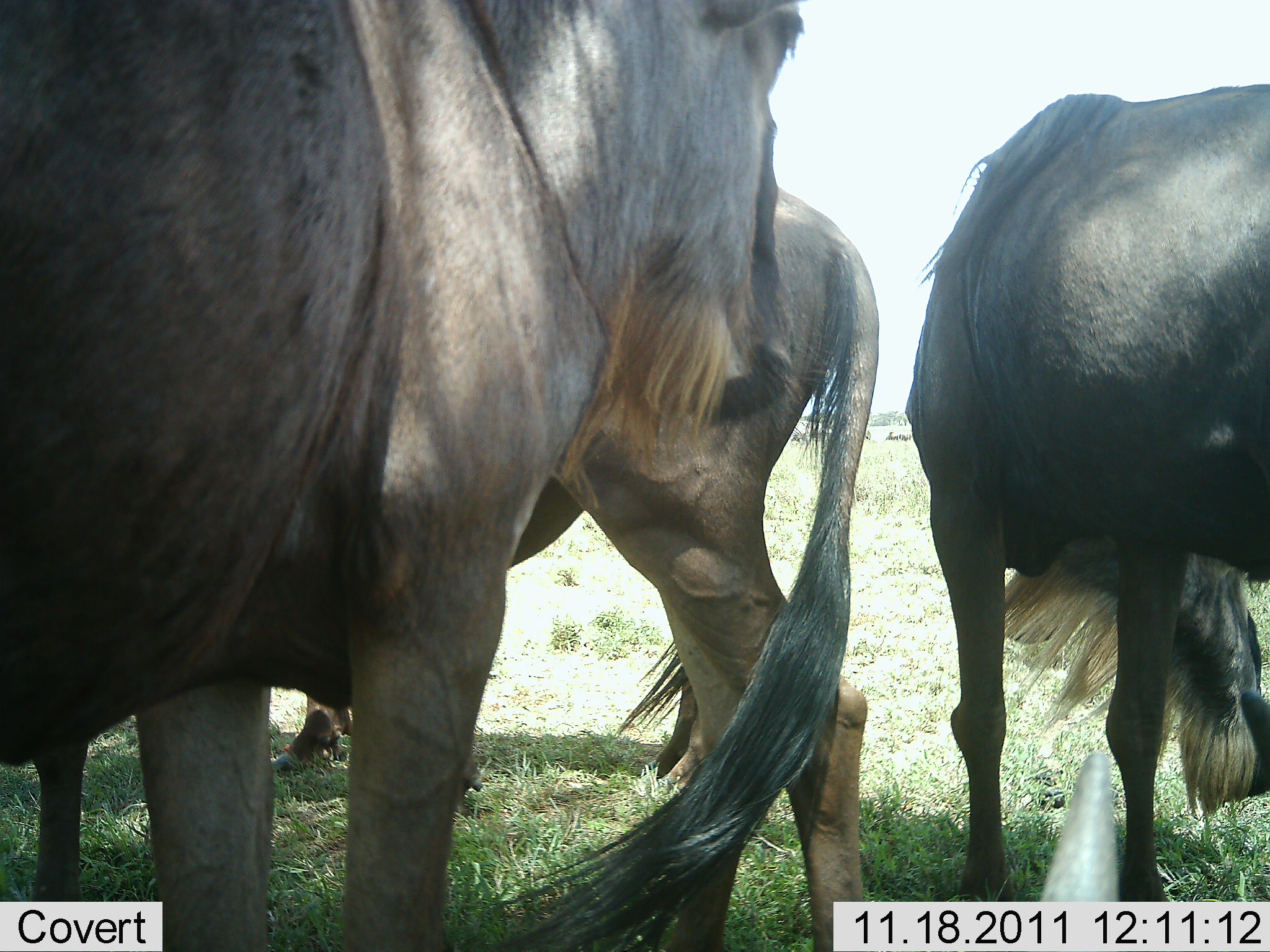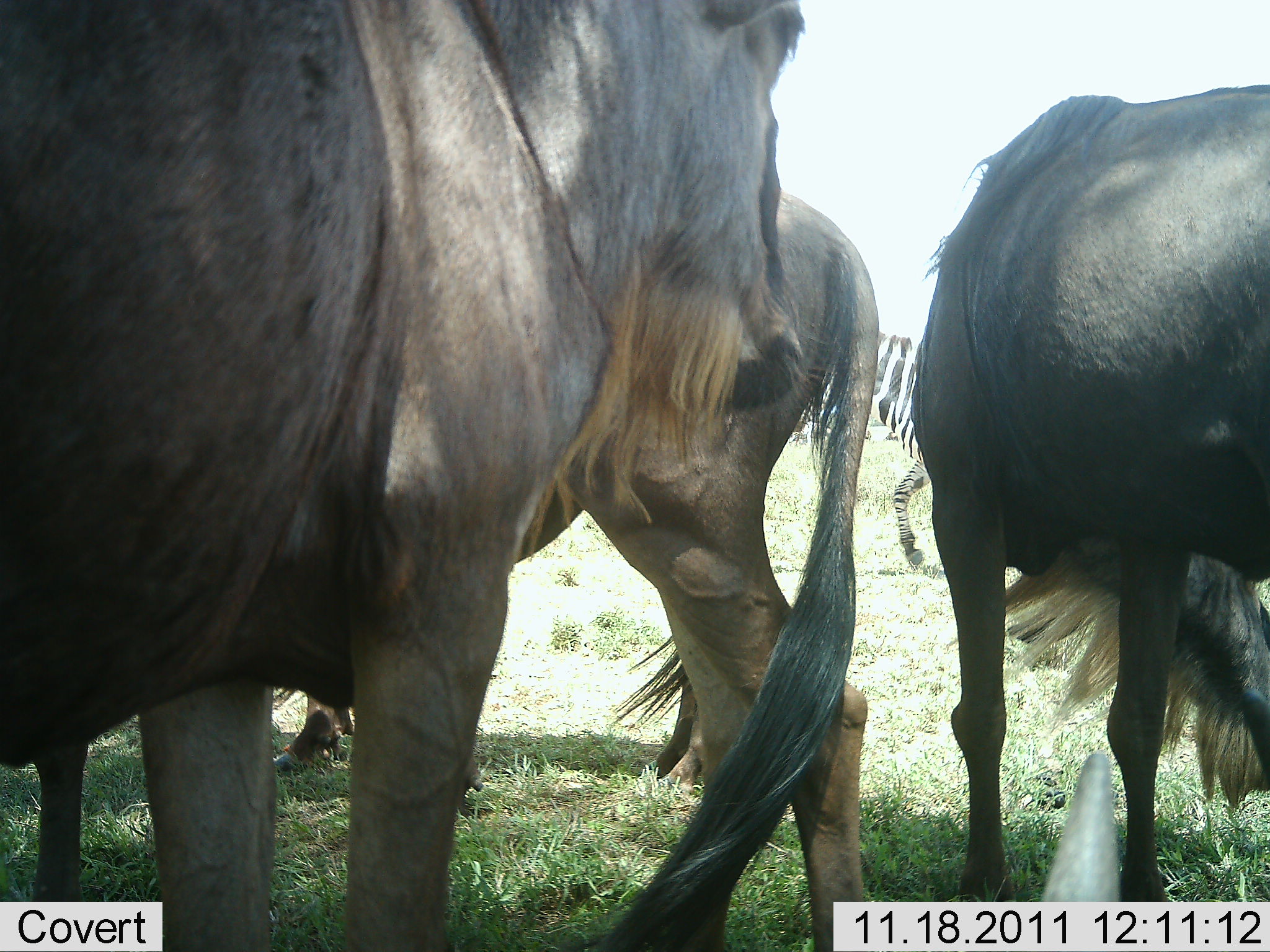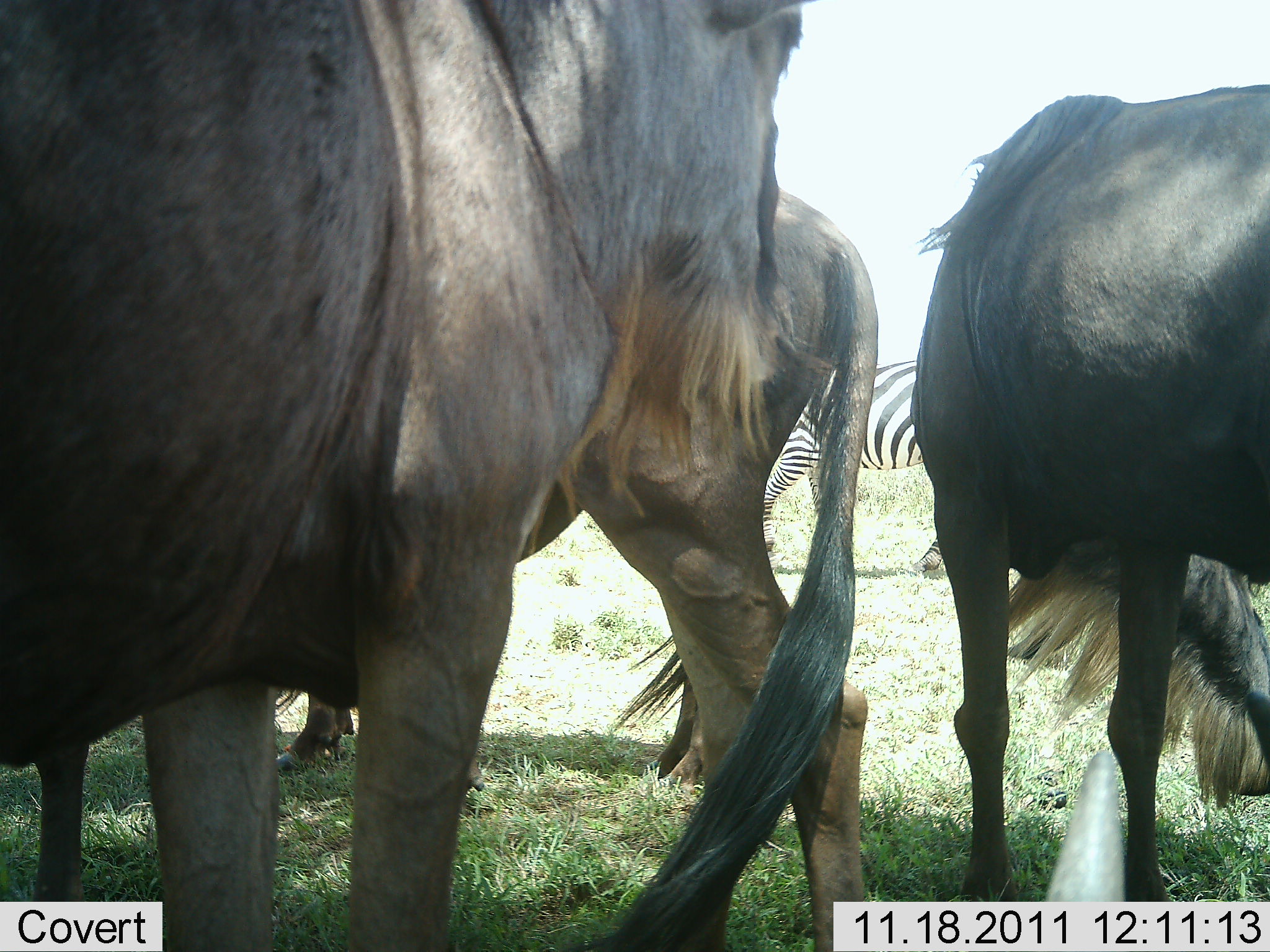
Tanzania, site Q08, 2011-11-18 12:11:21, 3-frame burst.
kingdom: Animalia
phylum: Chordata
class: Mammalia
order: Artiodactyla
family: Bovidae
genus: Connochaetes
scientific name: Connochaetes taurinus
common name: blue wildebeest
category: wildebeest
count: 3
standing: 100%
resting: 10%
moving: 0%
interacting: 0%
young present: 0%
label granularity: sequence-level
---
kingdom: Animalia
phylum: Chordata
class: Mammalia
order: Perissodactyla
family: Equidae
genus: Equus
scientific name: Equus quagga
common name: plains zebra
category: zebra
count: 1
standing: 9%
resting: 0%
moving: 91%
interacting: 0%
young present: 0%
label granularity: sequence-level